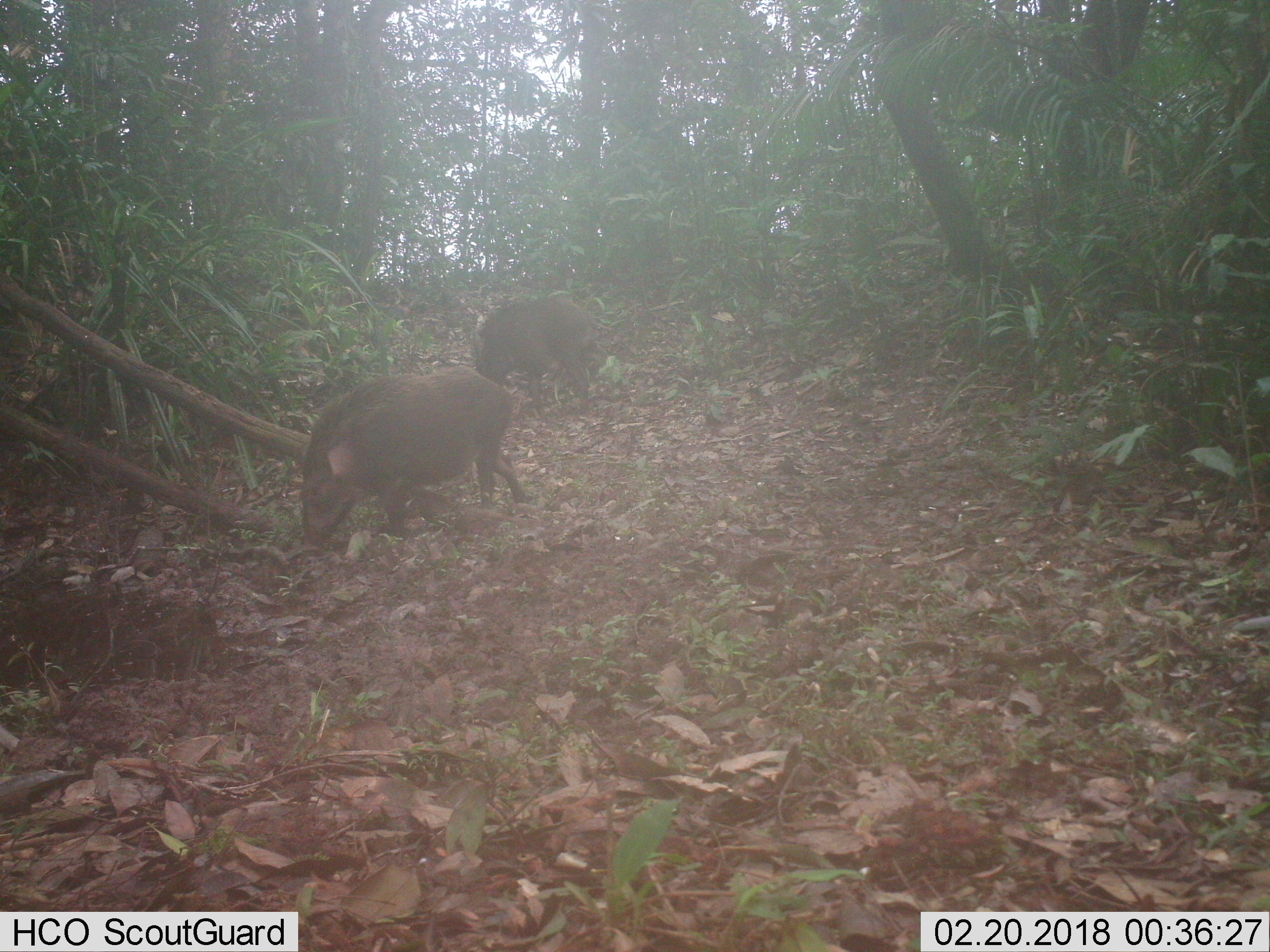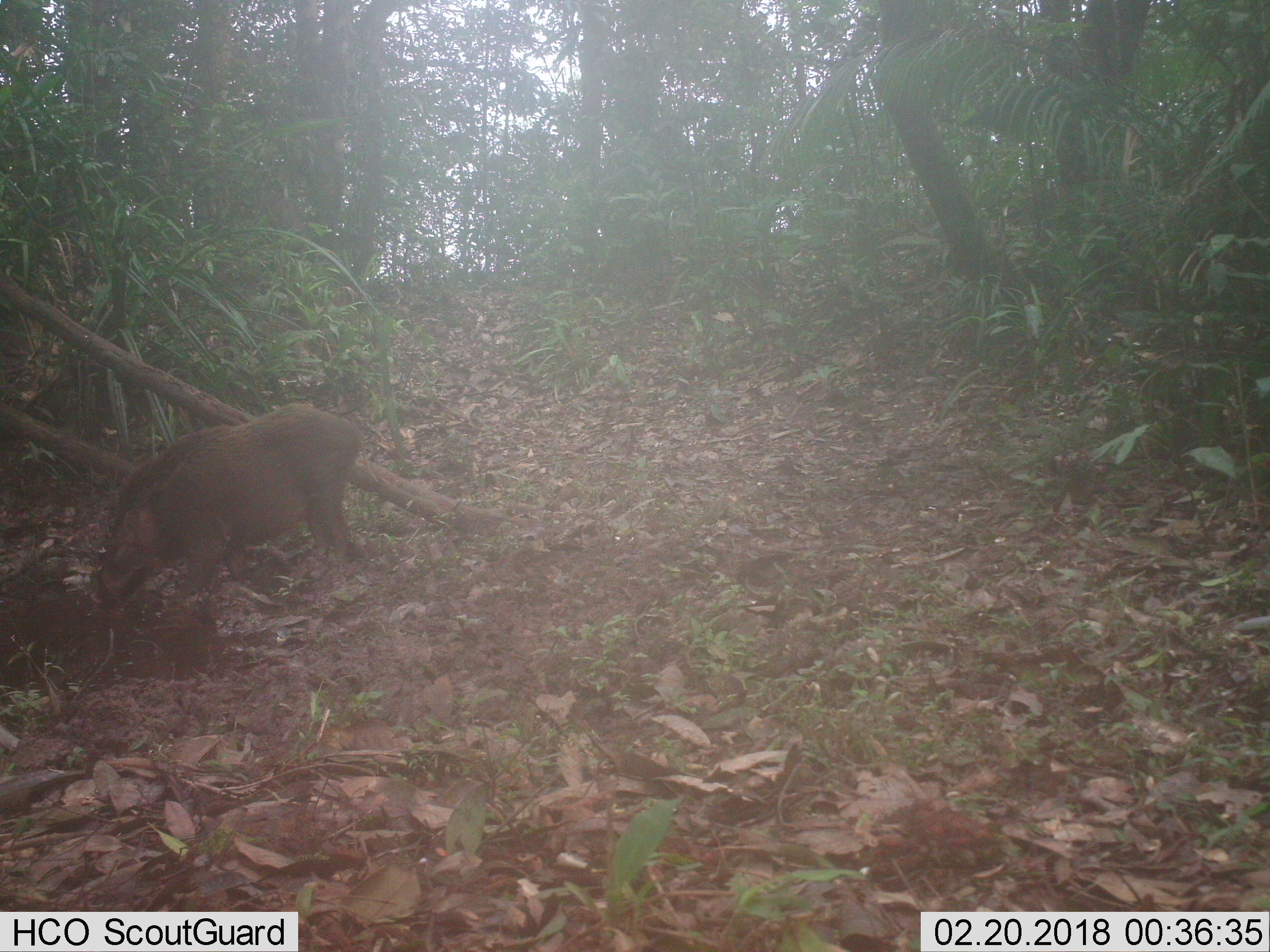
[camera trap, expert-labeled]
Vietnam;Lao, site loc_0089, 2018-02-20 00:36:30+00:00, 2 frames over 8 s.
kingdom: Animalia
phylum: Chordata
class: Mammalia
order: Artiodactyla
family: Suidae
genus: Sus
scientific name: Sus scrofa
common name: eurasian wild pig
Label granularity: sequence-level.